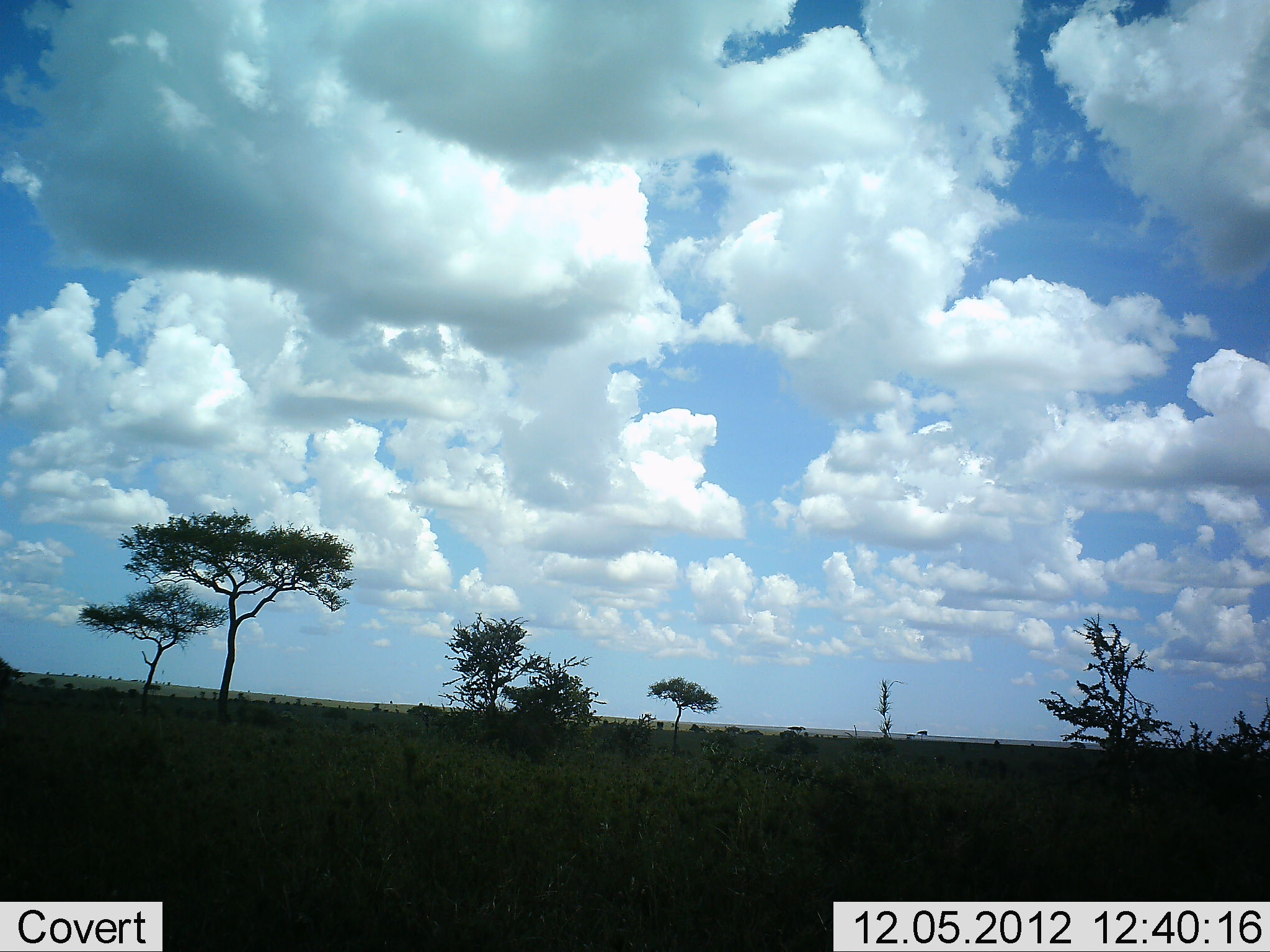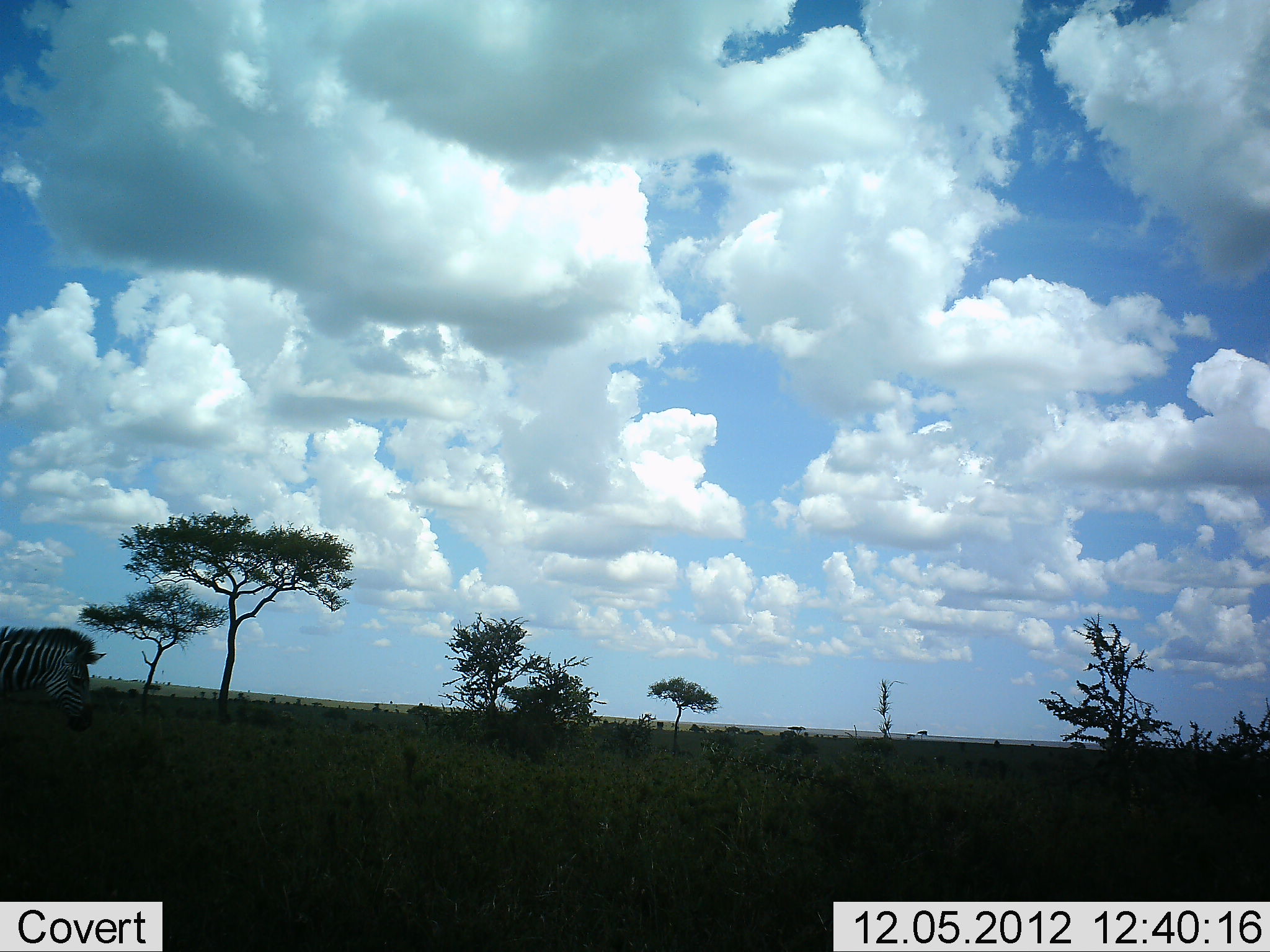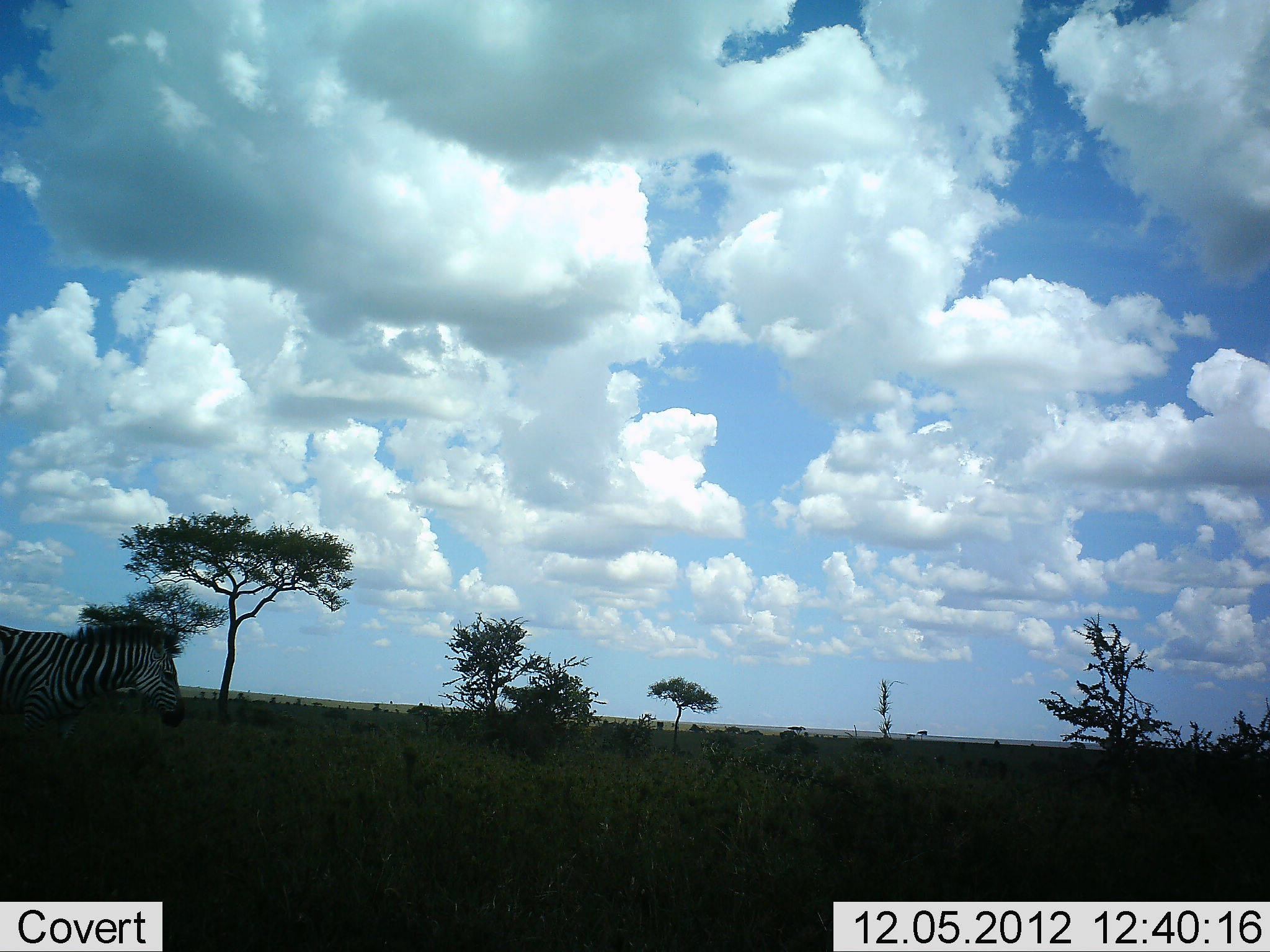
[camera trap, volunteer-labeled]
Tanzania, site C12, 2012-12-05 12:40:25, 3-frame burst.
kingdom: Animalia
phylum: Chordata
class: Mammalia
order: Perissodactyla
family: Equidae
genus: Equus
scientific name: Equus quagga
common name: plains zebra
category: zebra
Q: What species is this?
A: Zebra (plains zebra) (Equus quagga).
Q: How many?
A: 1.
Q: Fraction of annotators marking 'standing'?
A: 10%.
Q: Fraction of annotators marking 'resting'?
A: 0%.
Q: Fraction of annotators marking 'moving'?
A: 90%.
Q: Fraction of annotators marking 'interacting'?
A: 0%.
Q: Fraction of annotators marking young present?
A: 0%.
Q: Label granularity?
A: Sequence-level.